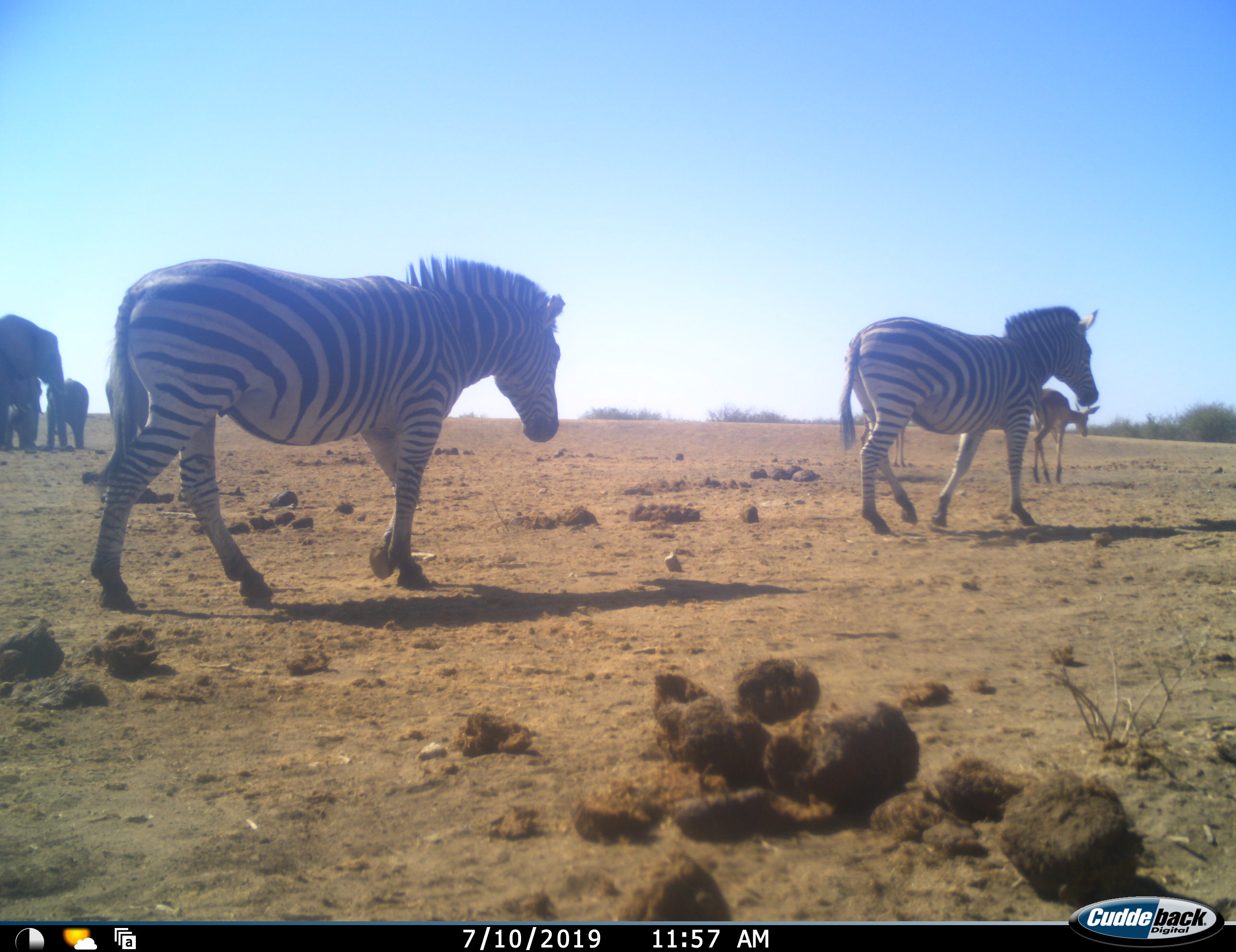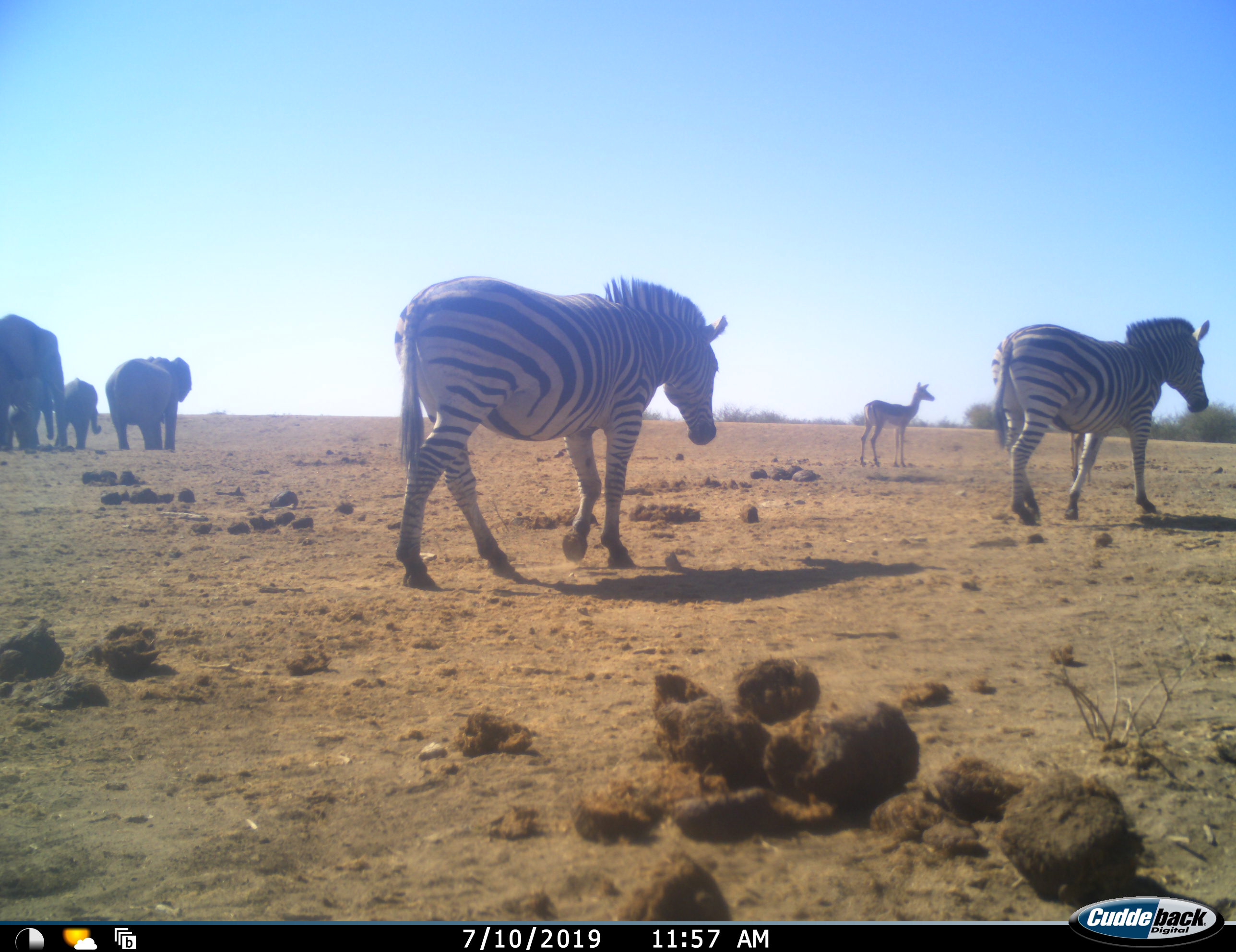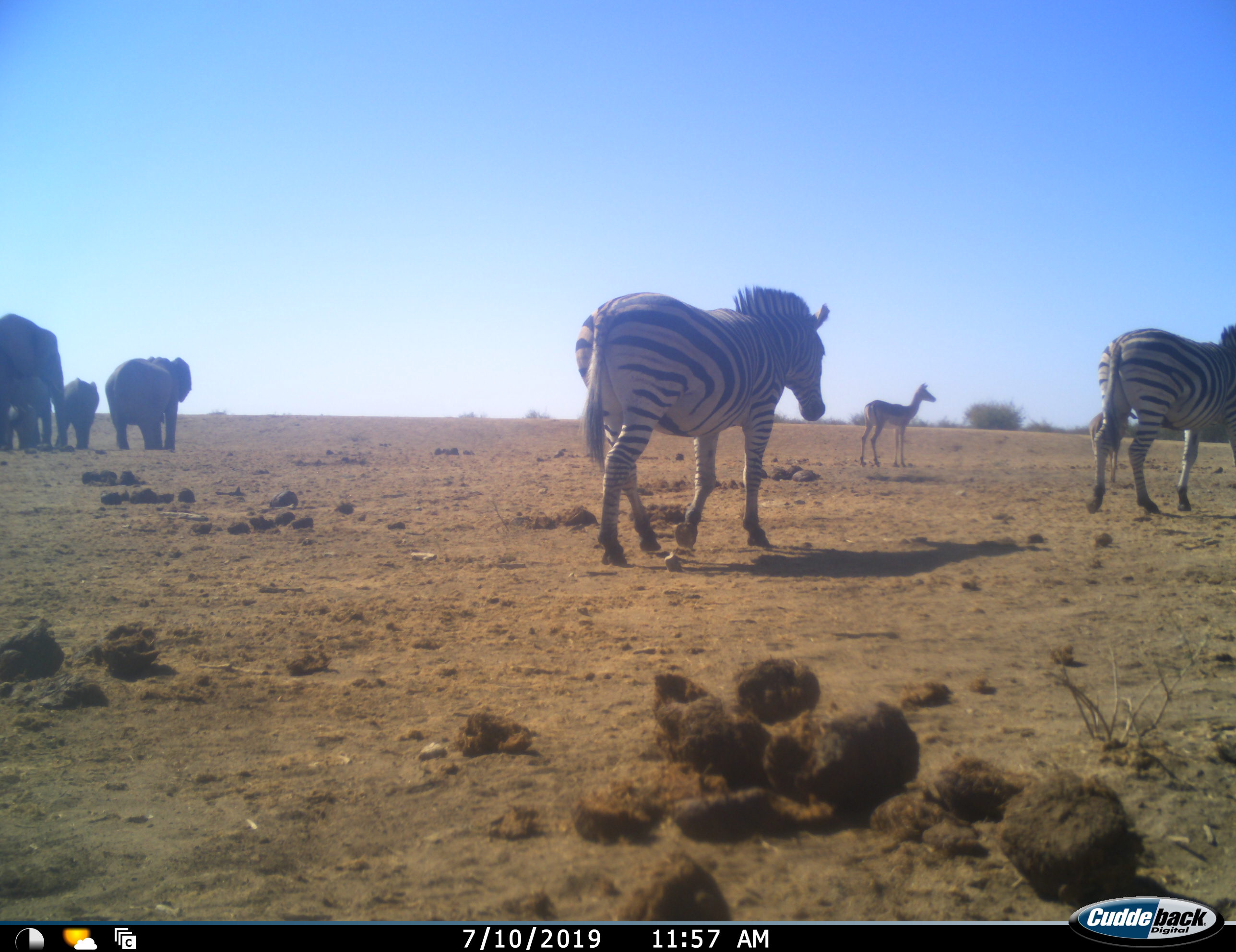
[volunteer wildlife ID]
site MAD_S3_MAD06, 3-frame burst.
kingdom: Animalia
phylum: Chordata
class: Mammalia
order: Proboscidea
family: Elephantidae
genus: Loxodonta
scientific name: Loxodonta africana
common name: african bush elephant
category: elephant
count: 3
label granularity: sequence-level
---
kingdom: Animalia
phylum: Chordata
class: Mammalia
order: Artiodactyla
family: Bovidae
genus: Aepyceros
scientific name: Aepyceros melampus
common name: impala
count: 2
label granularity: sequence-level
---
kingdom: Animalia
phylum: Chordata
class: Mammalia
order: Perissodactyla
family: Equidae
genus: Equus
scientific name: Equus quagga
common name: plains zebra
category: zebraplains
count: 2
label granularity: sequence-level